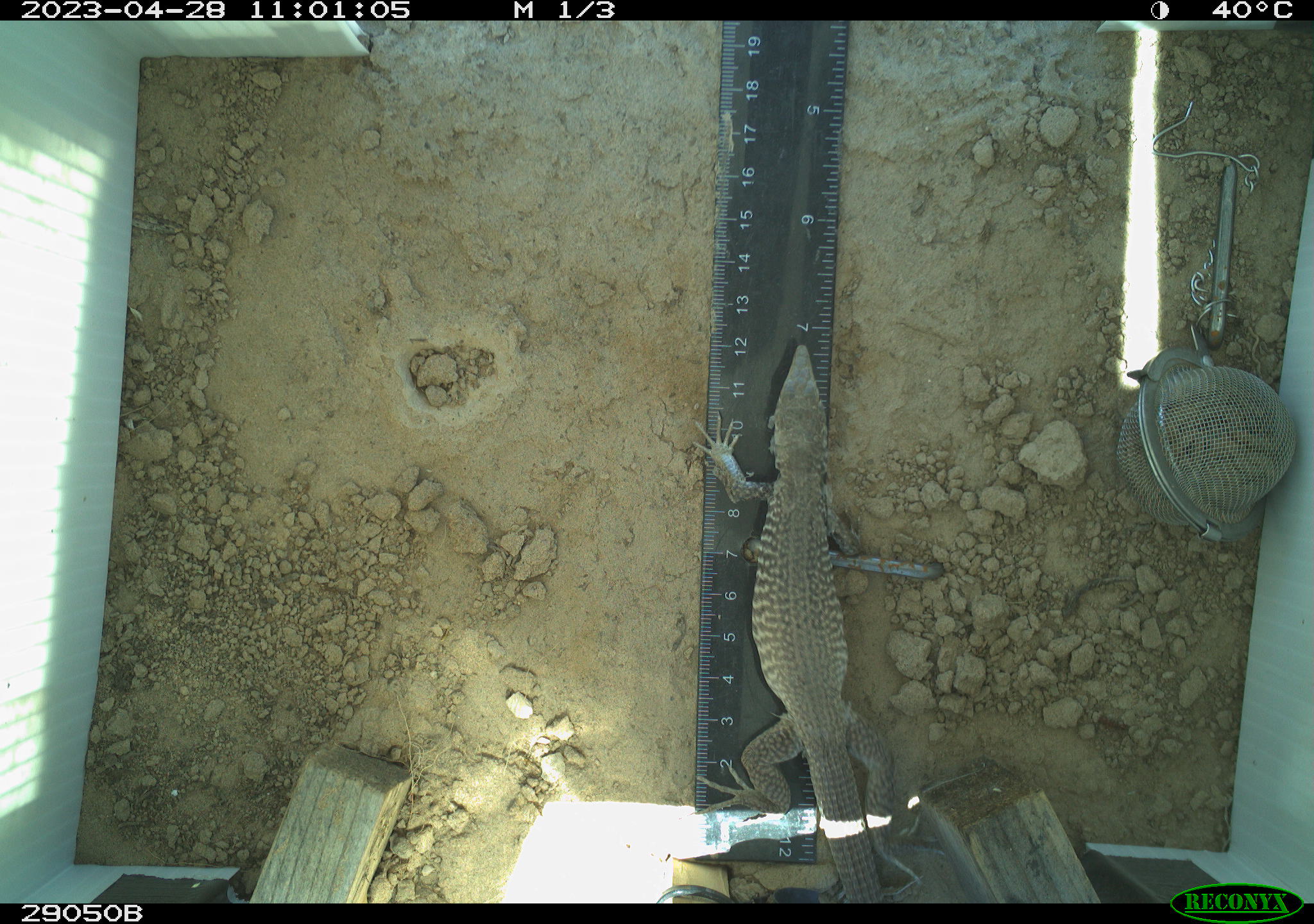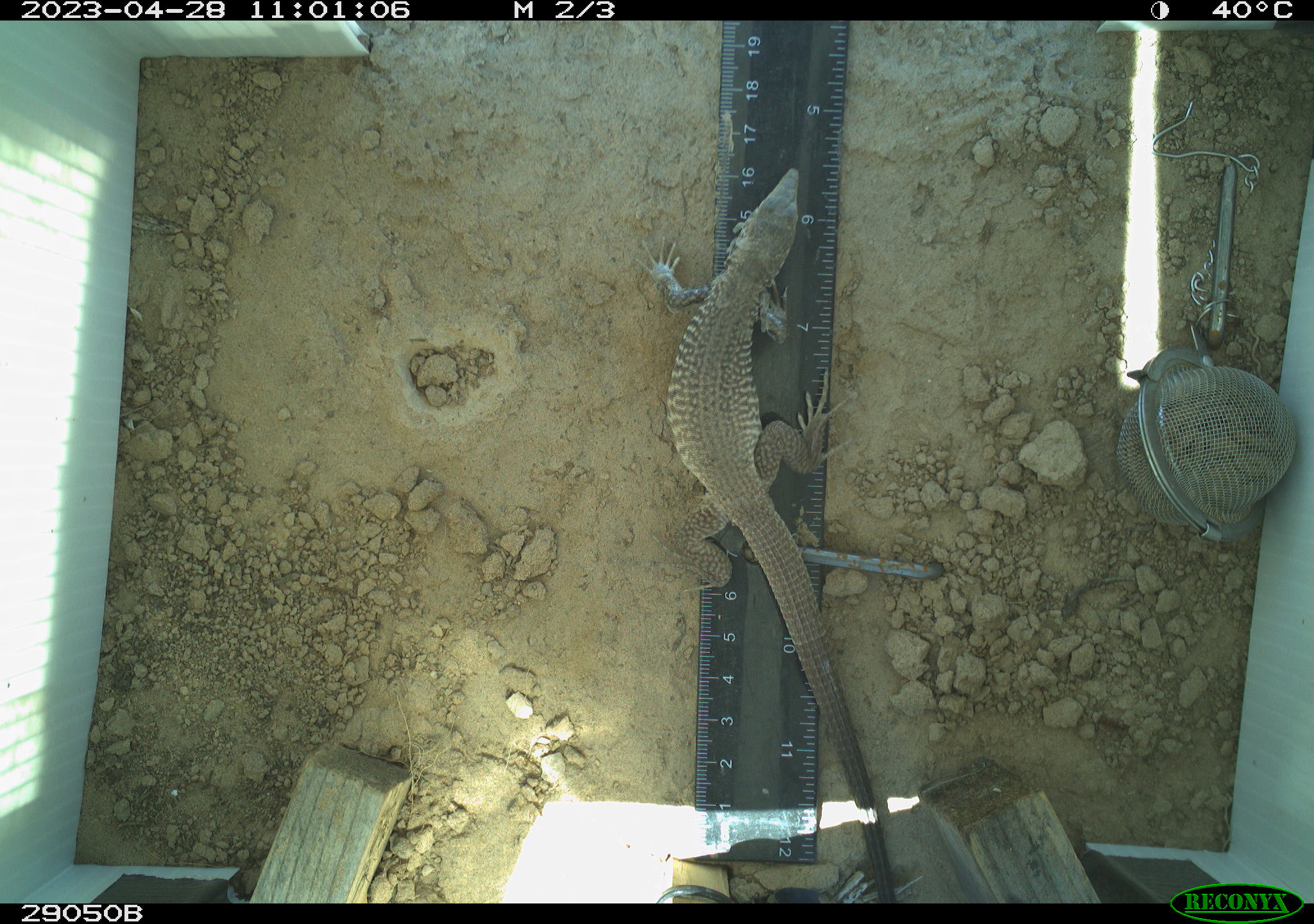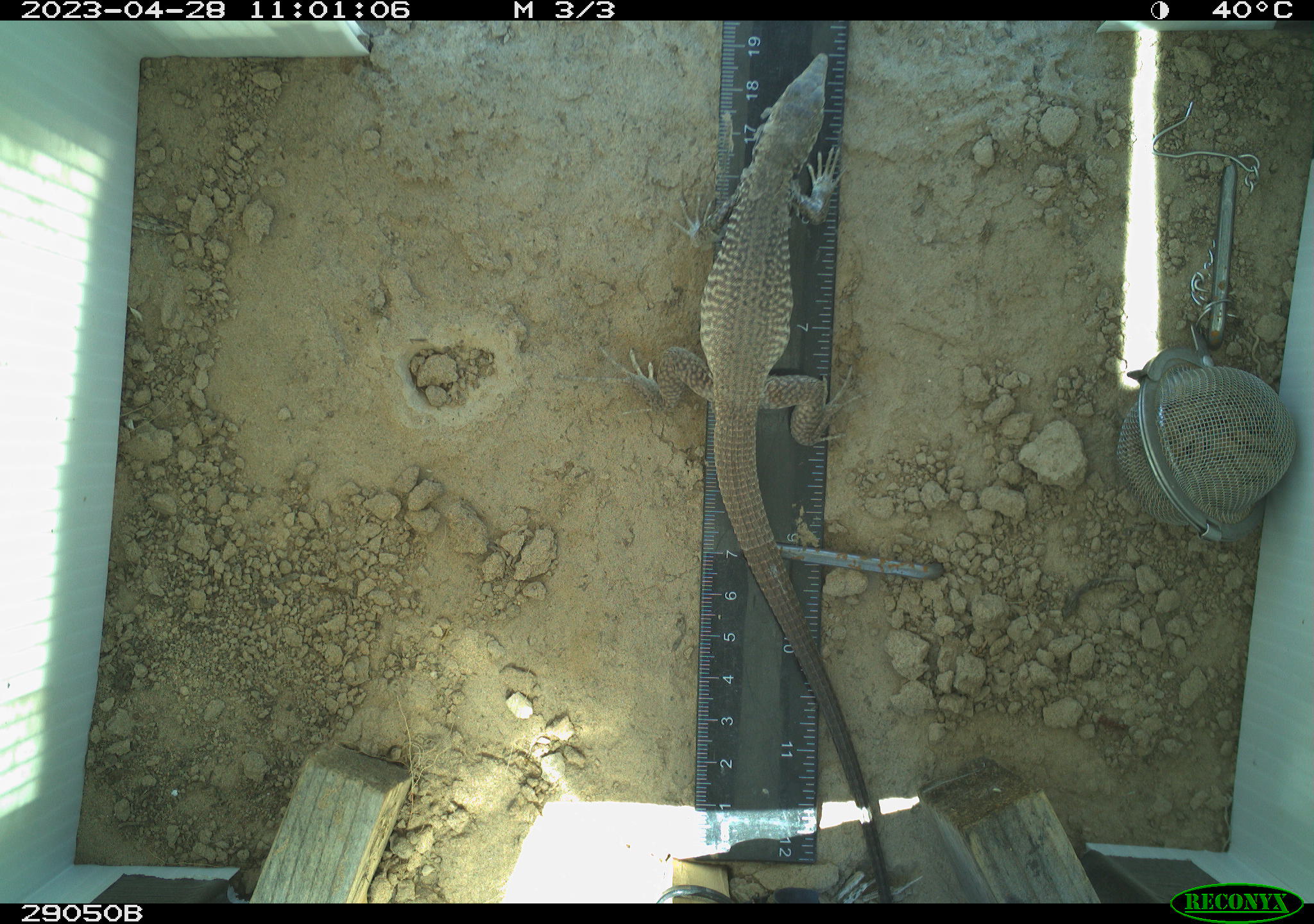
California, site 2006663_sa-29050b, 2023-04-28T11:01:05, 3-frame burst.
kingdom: Animalia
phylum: Chordata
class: Reptilia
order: Squamata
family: Teiidae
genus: Aspidoscelis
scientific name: Aspidoscelis tigris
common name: western whiptail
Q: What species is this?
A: Western whiptail (Aspidoscelis tigris).